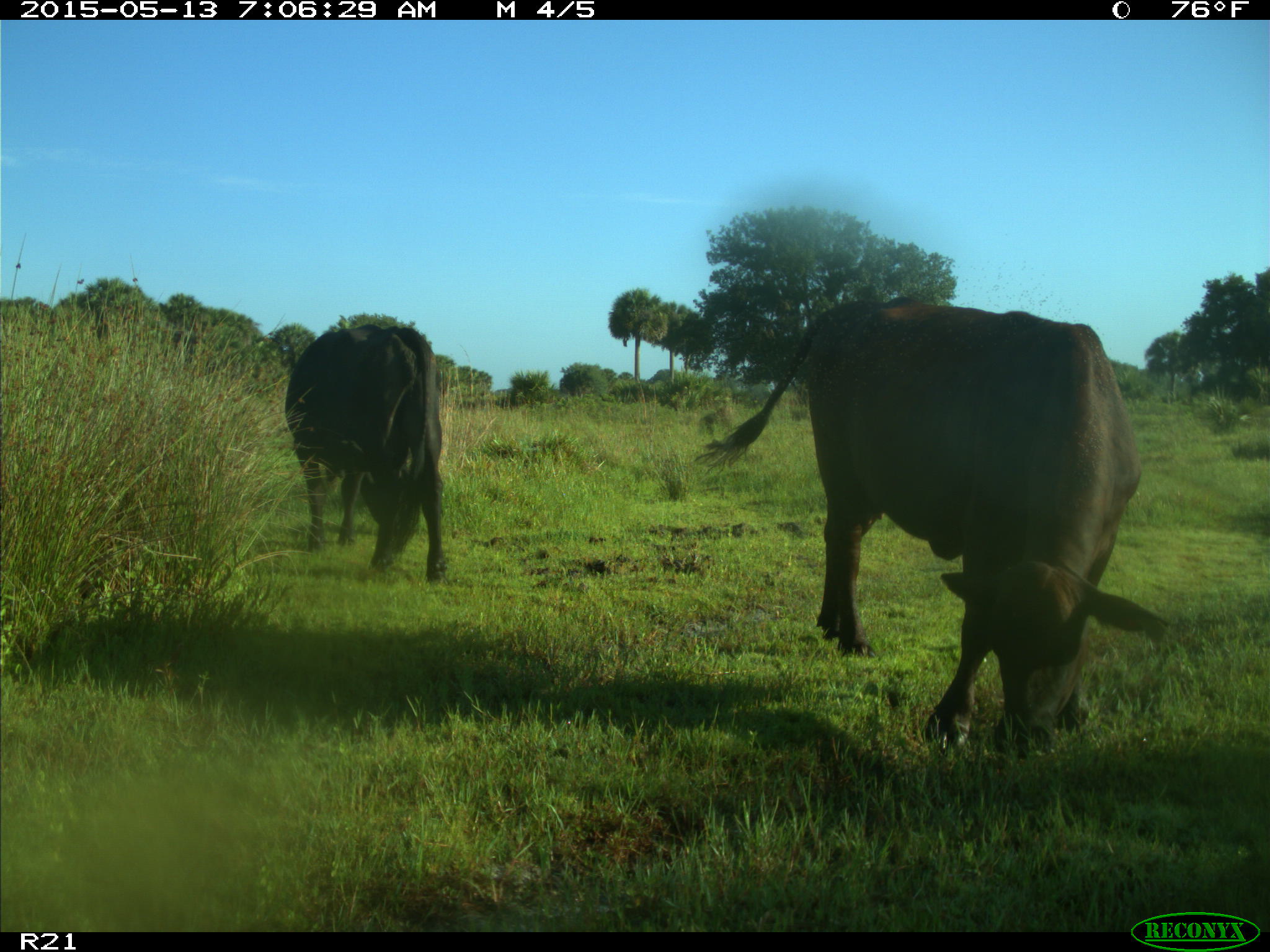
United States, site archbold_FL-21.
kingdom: Animalia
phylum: Chordata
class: Mammalia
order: Artiodactyla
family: Bovidae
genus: Bos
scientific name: Bos taurus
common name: domestic cow